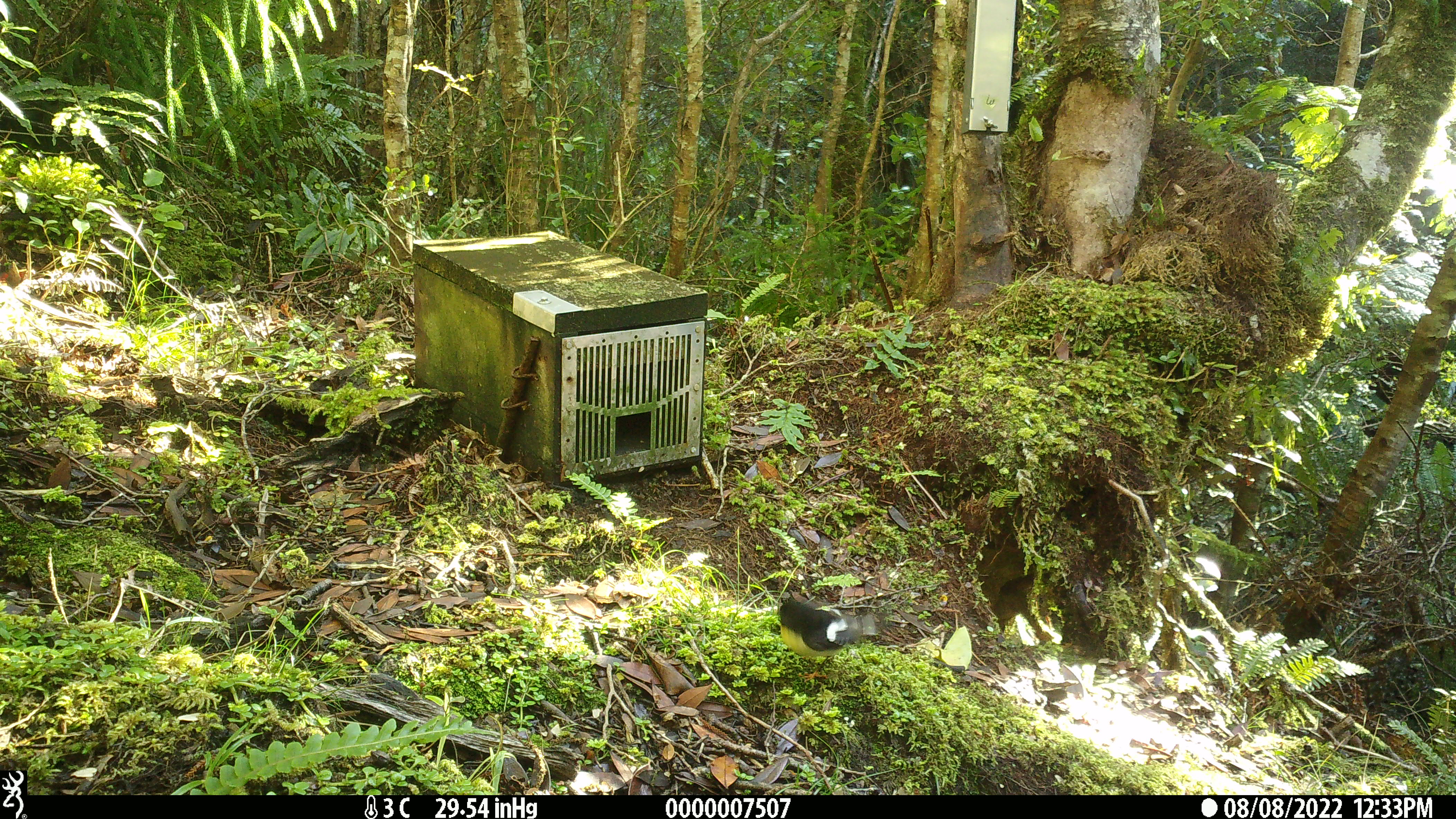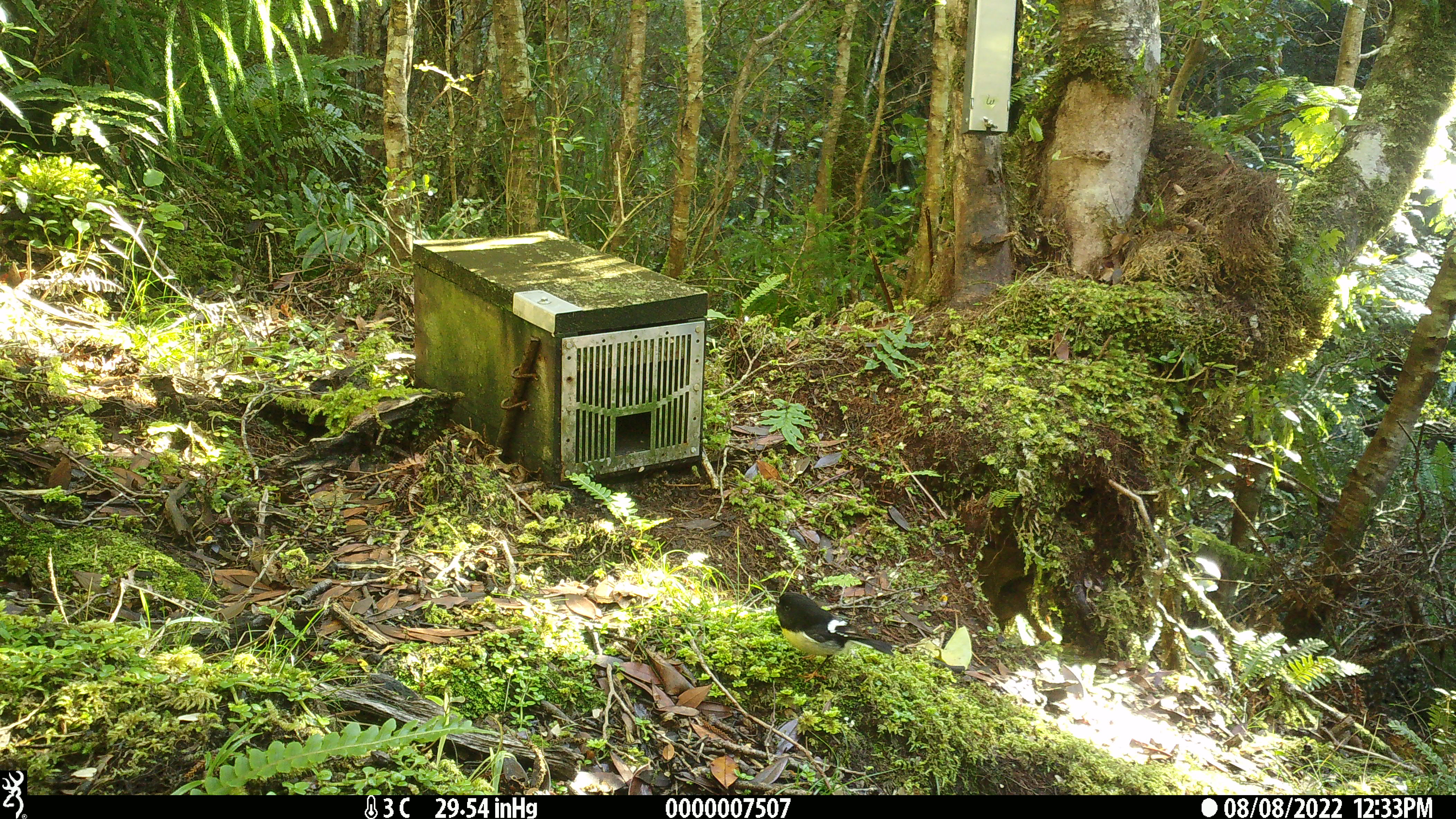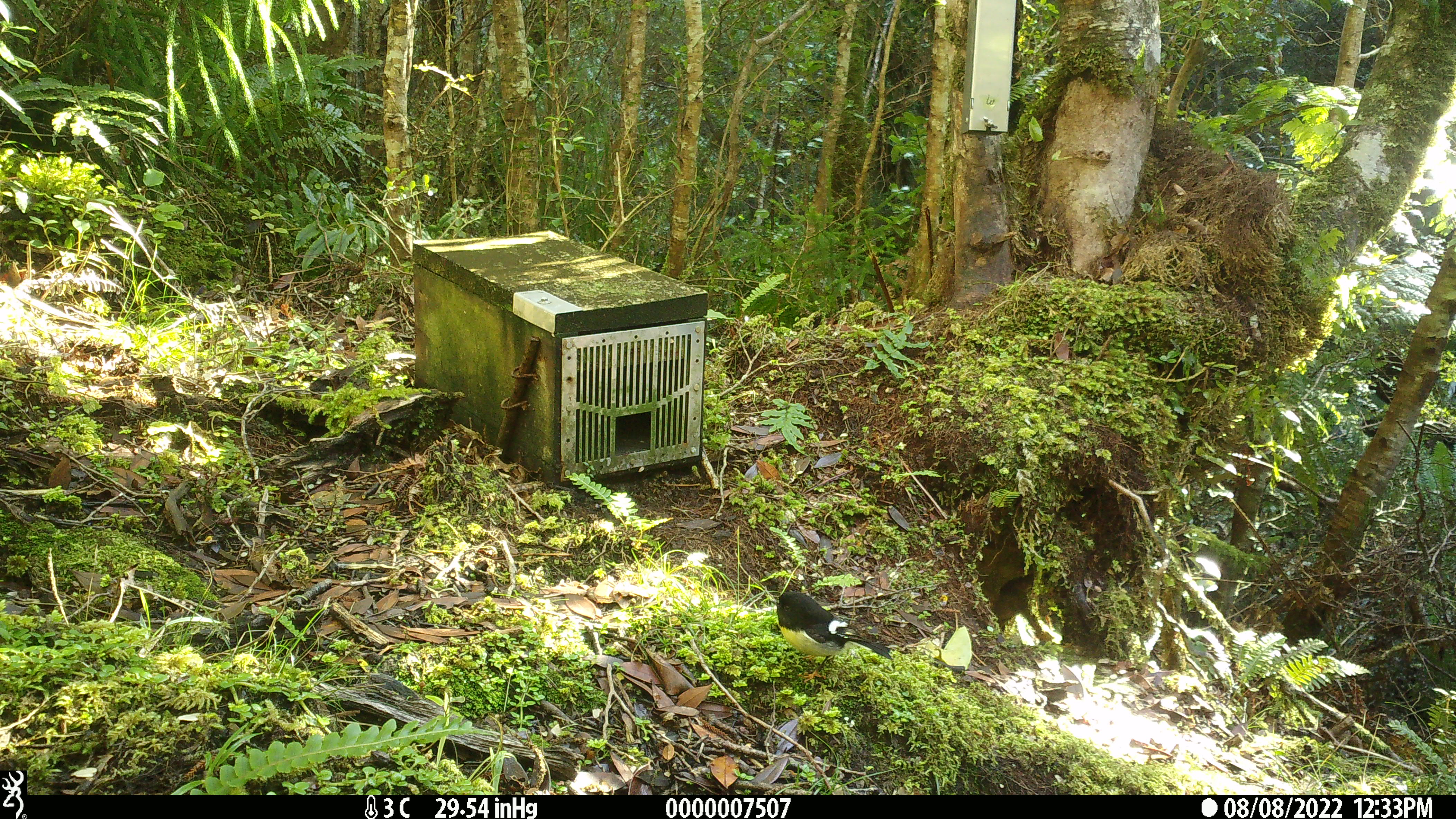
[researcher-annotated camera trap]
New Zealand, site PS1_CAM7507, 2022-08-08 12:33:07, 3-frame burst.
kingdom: Animalia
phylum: Chordata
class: Aves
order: Passeriformes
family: Petroicidae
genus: Petroica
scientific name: Petroica macrocephala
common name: tomtit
Tomtit (Petroica macrocephala).